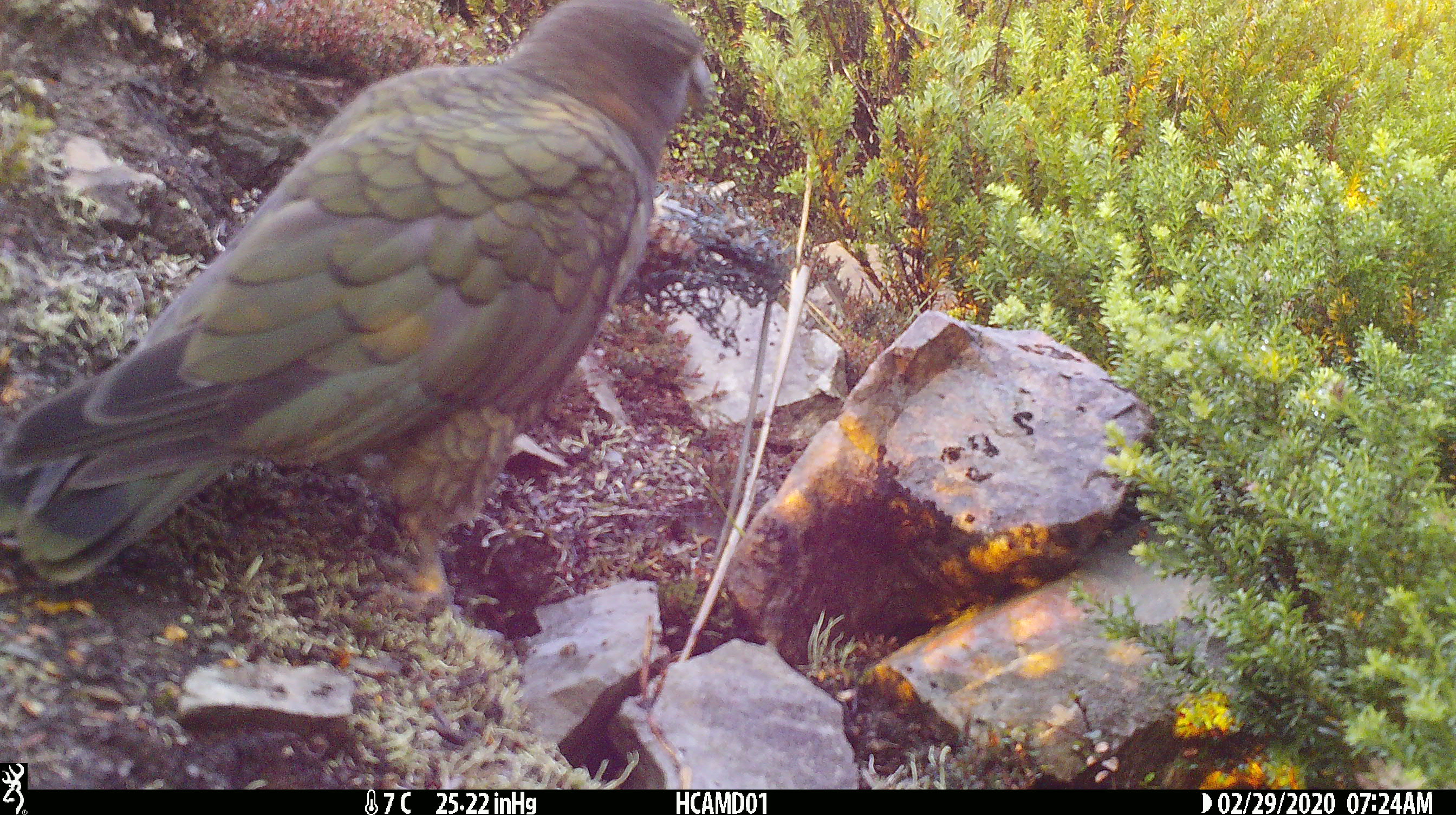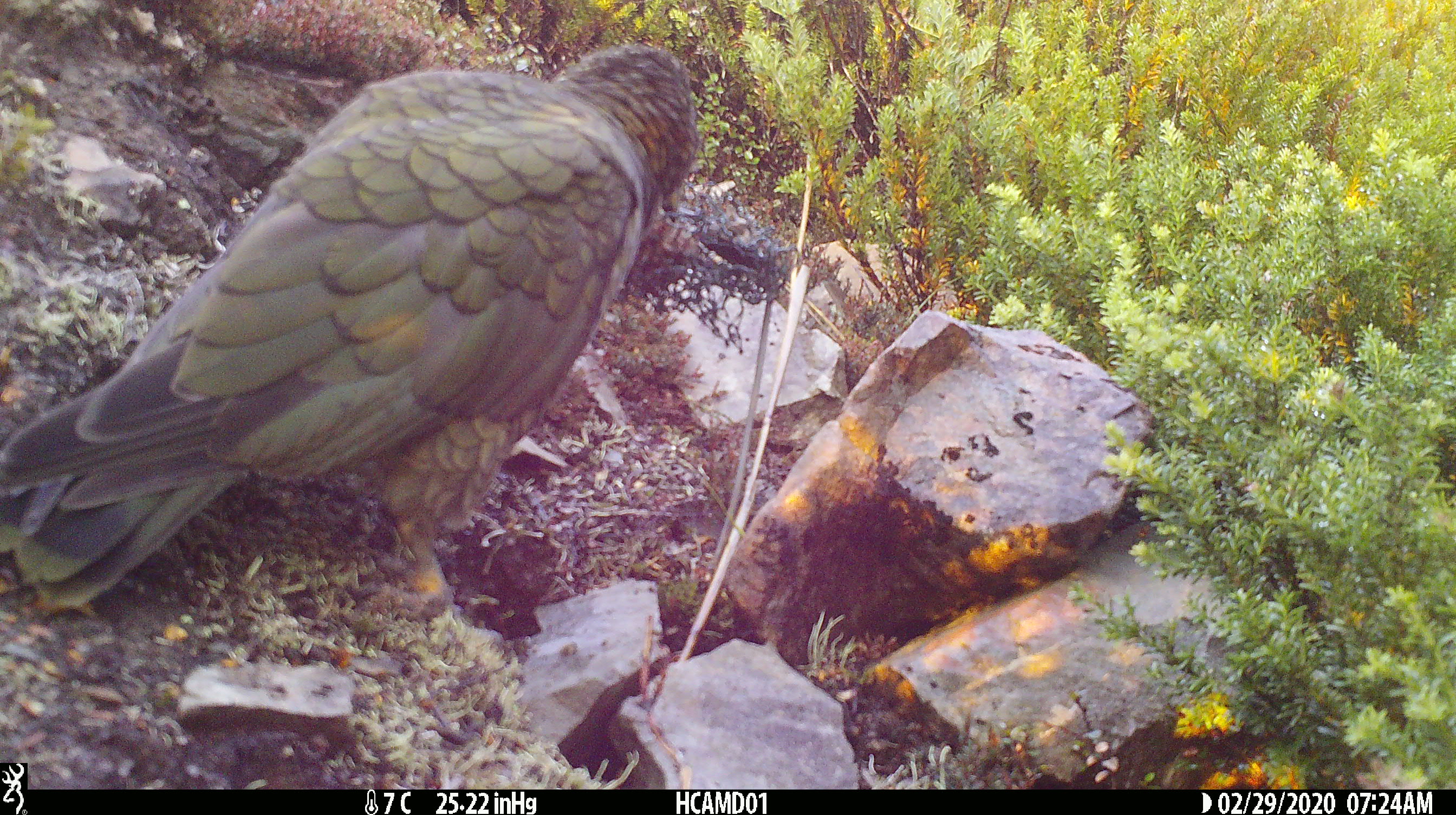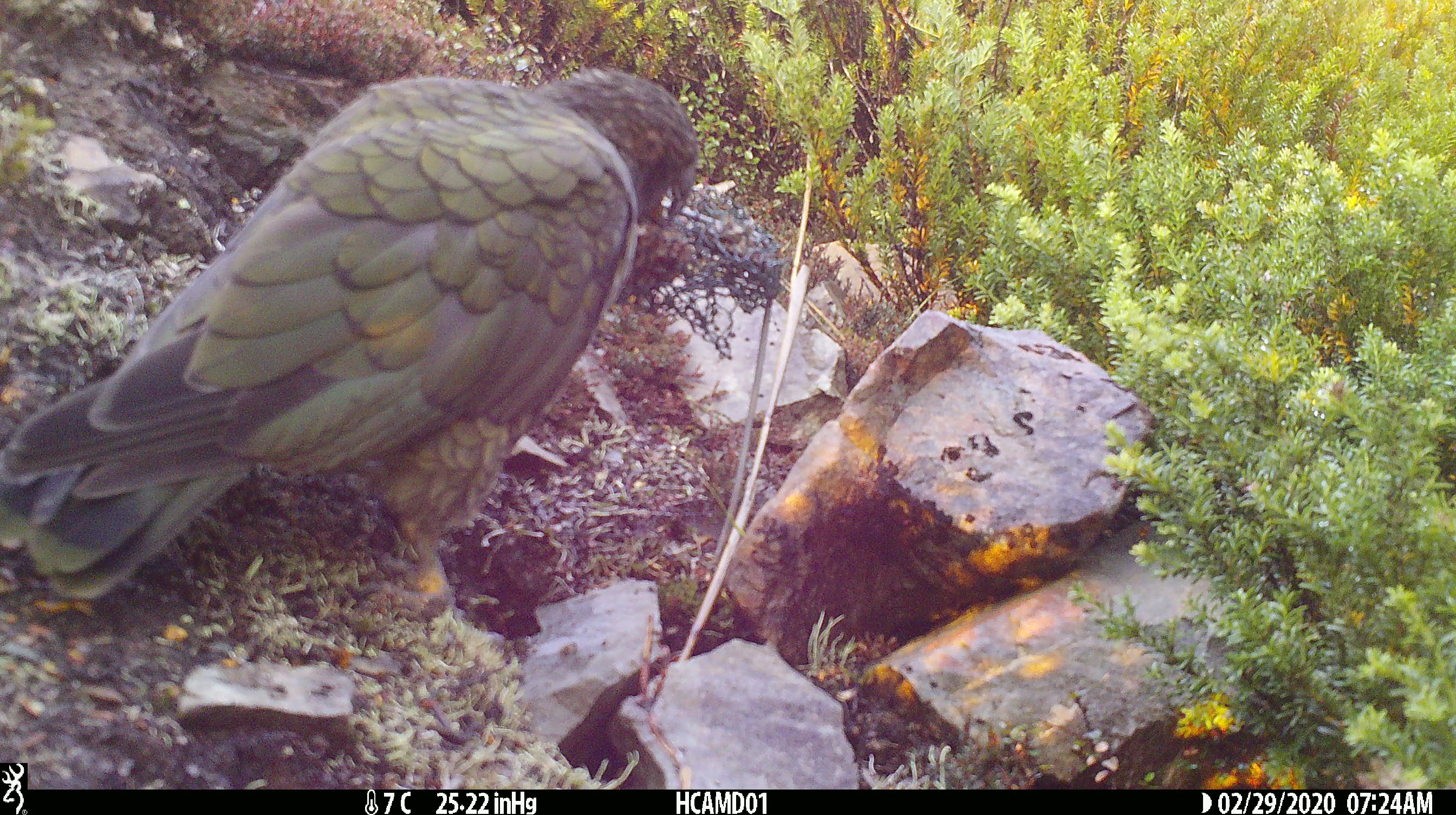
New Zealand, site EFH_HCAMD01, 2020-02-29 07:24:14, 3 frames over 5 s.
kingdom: Animalia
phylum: Chordata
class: Aves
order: Psittaciformes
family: Strigopidae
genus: Nestor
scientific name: Nestor notabilis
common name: kea